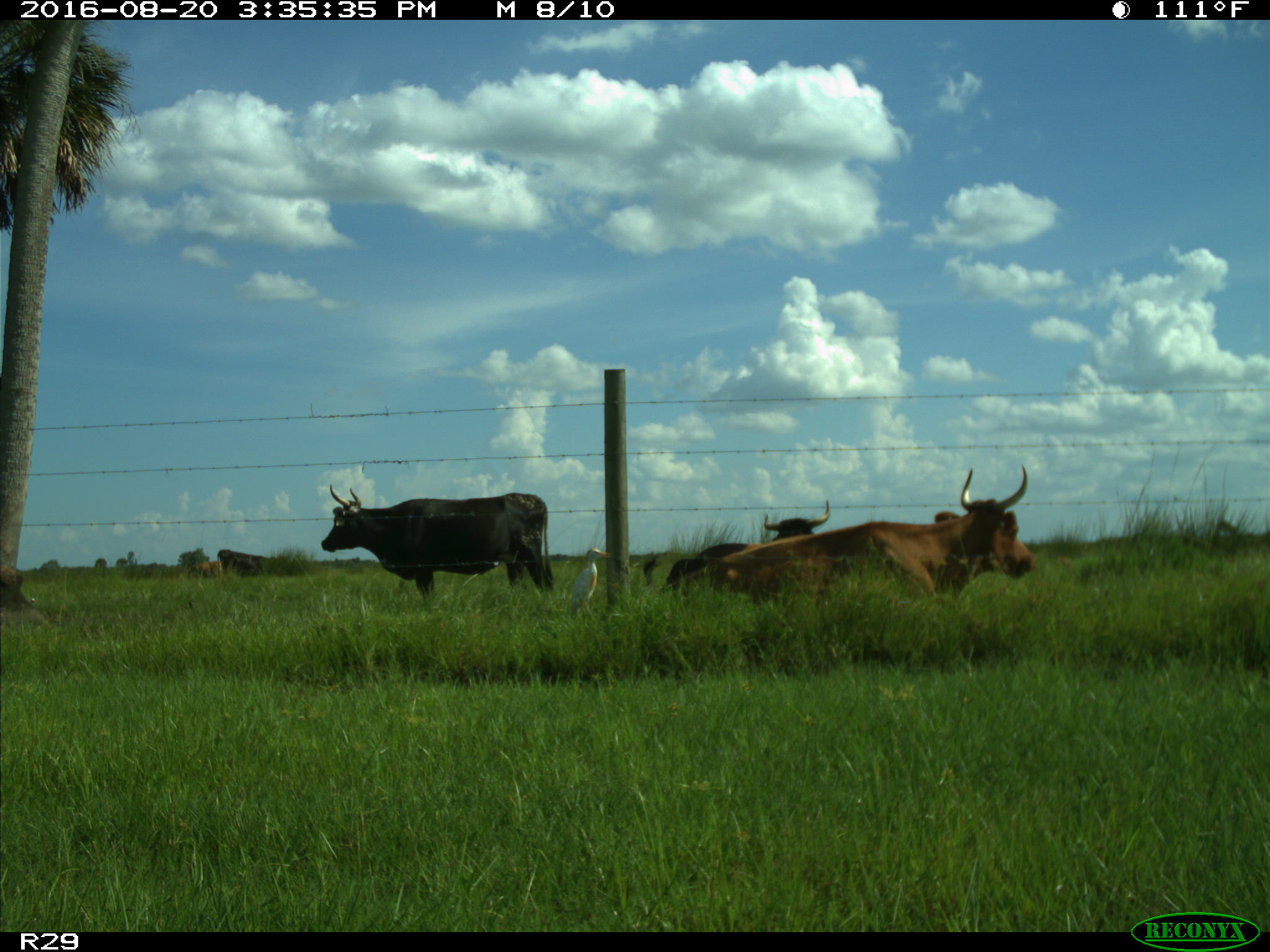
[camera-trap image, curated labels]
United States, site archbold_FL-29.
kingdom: Animalia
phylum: Chordata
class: Mammalia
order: Artiodactyla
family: Bovidae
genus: Bos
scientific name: Bos taurus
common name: domestic cow